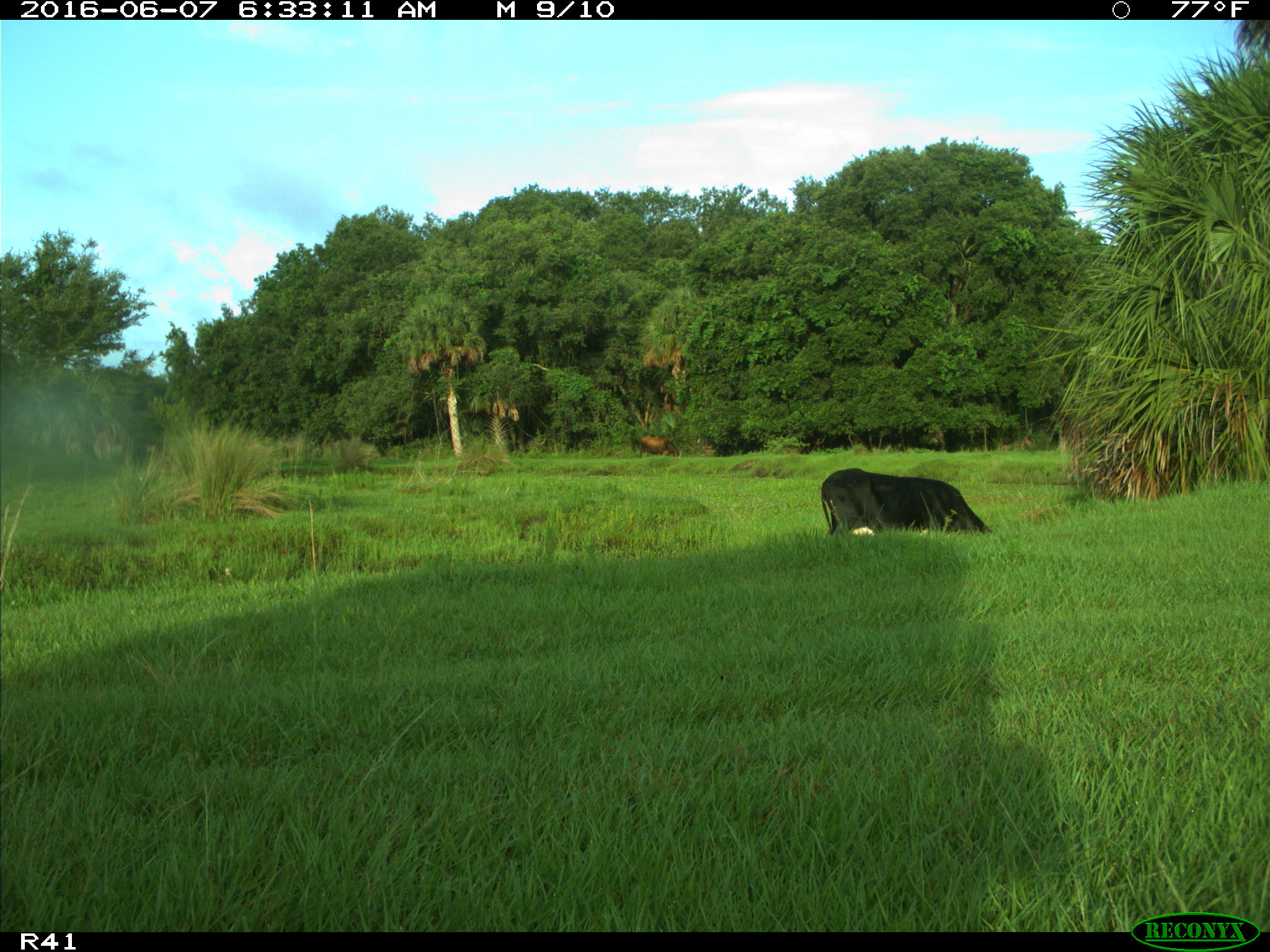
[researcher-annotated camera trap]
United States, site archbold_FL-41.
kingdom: Animalia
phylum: Chordata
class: Mammalia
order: Artiodactyla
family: Bovidae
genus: Bos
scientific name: Bos taurus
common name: domestic cow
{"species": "Bos taurus (domestic cow)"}